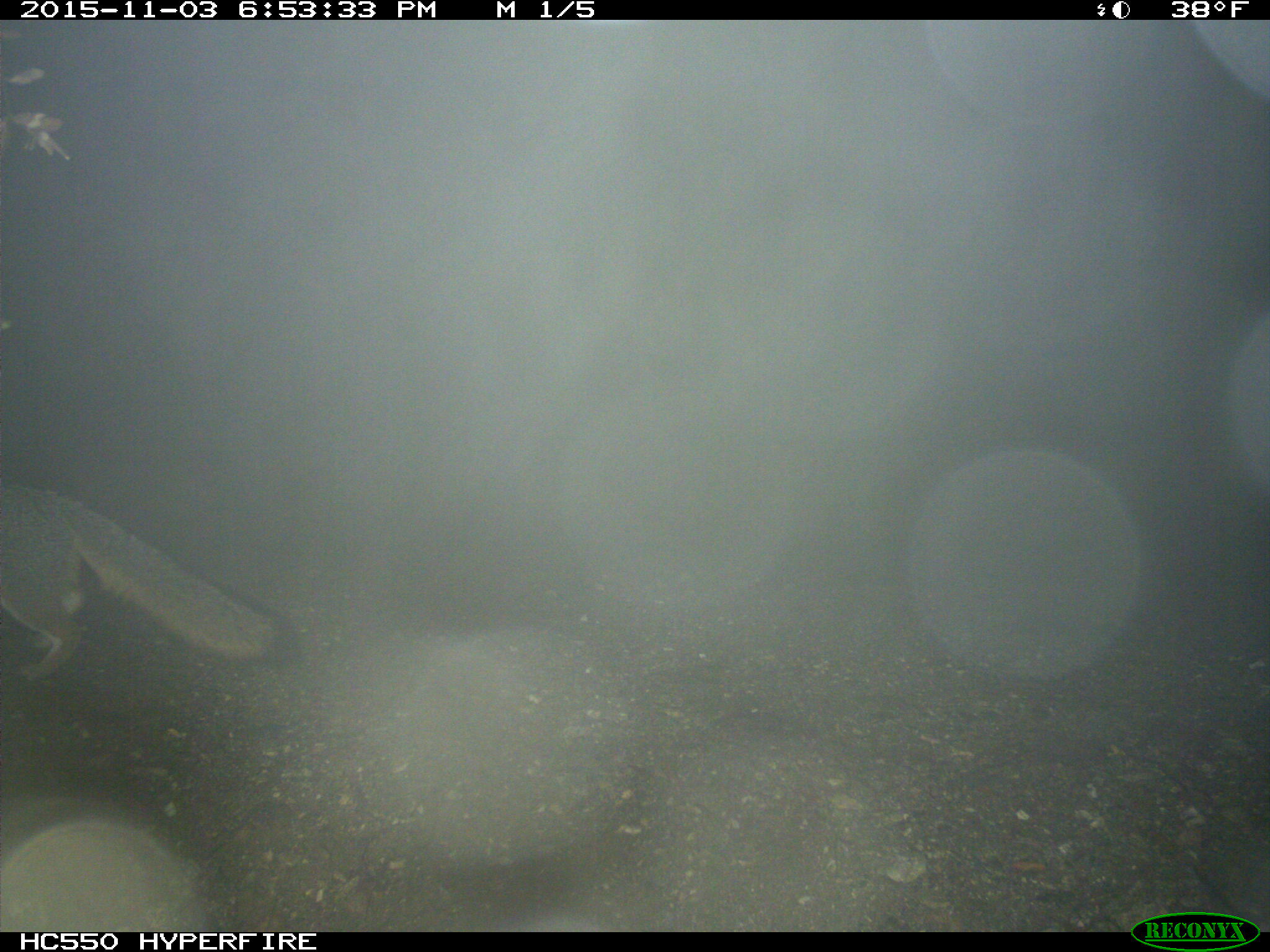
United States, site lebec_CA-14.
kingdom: Animalia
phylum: Chordata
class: Mammalia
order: Carnivora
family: Canidae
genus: Urocyon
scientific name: Urocyon cinereoargenteus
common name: gray fox